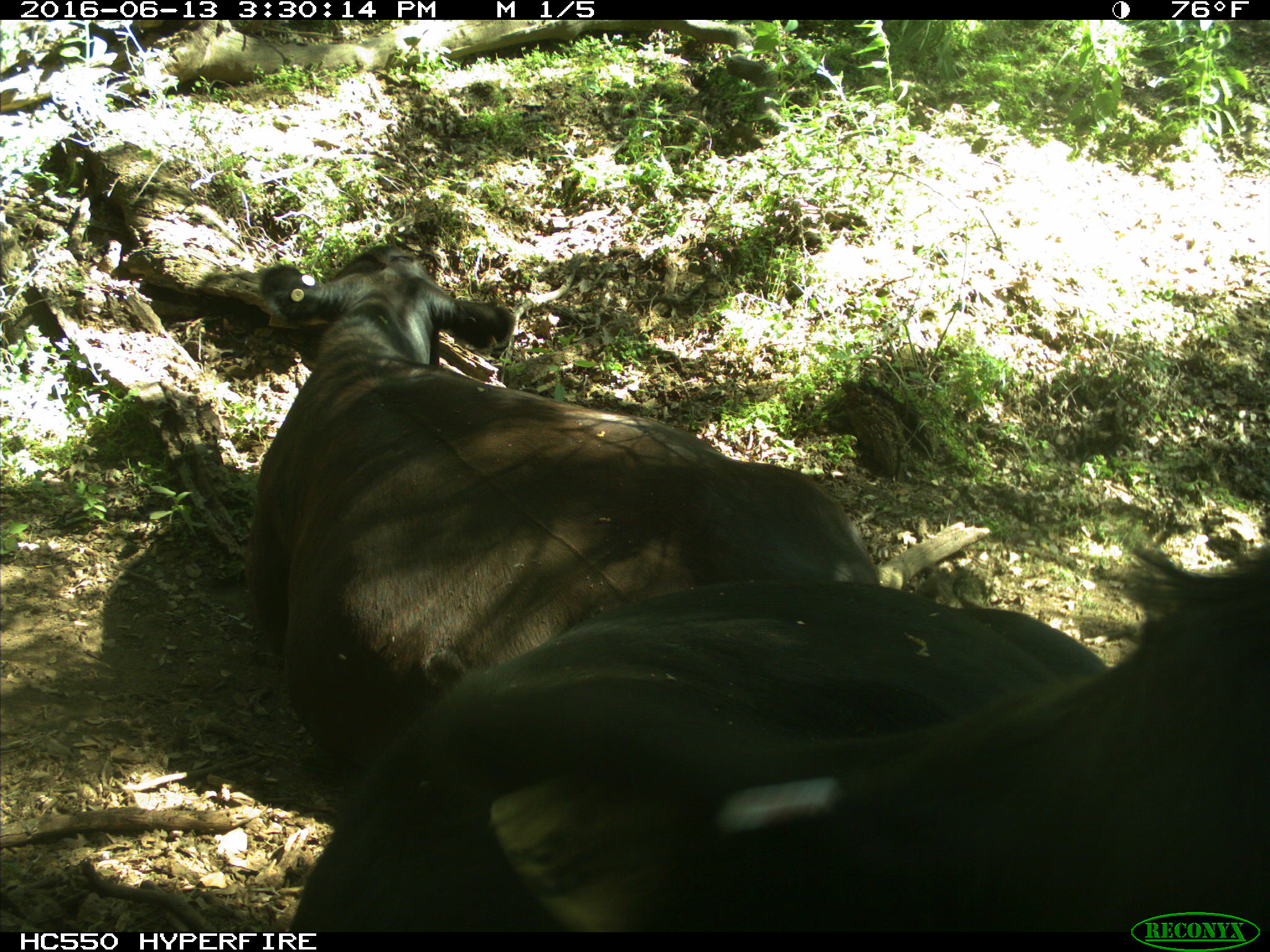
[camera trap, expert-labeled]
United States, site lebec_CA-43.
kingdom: Animalia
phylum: Chordata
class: Mammalia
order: Artiodactyla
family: Bovidae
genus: Bos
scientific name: Bos taurus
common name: domestic cow